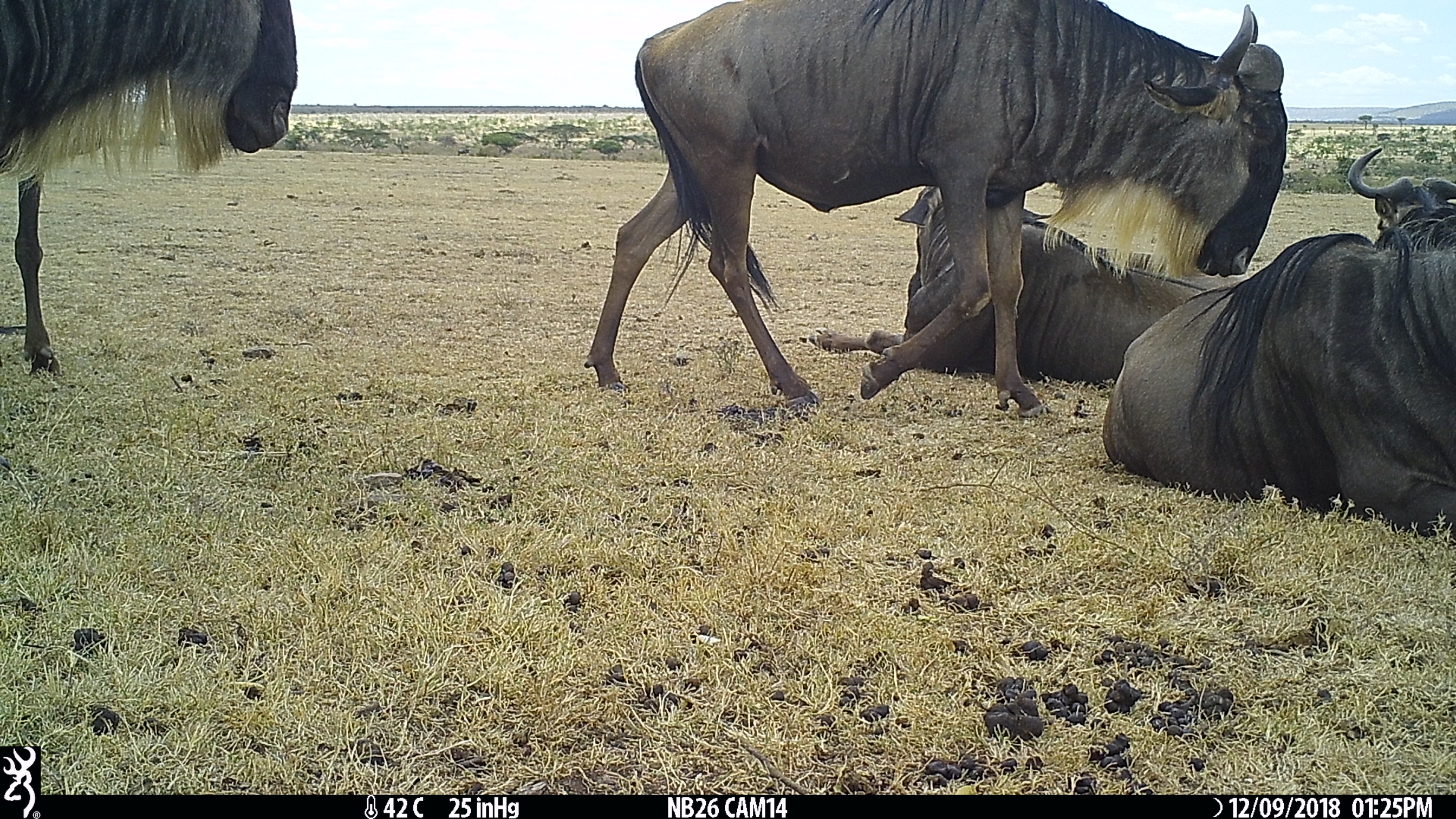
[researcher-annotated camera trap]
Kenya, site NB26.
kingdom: Animalia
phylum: Chordata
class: Mammalia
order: Artiodactyla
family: Bovidae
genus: Connochaetes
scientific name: Connochaetes taurinus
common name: blue wildebeest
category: wildebeest